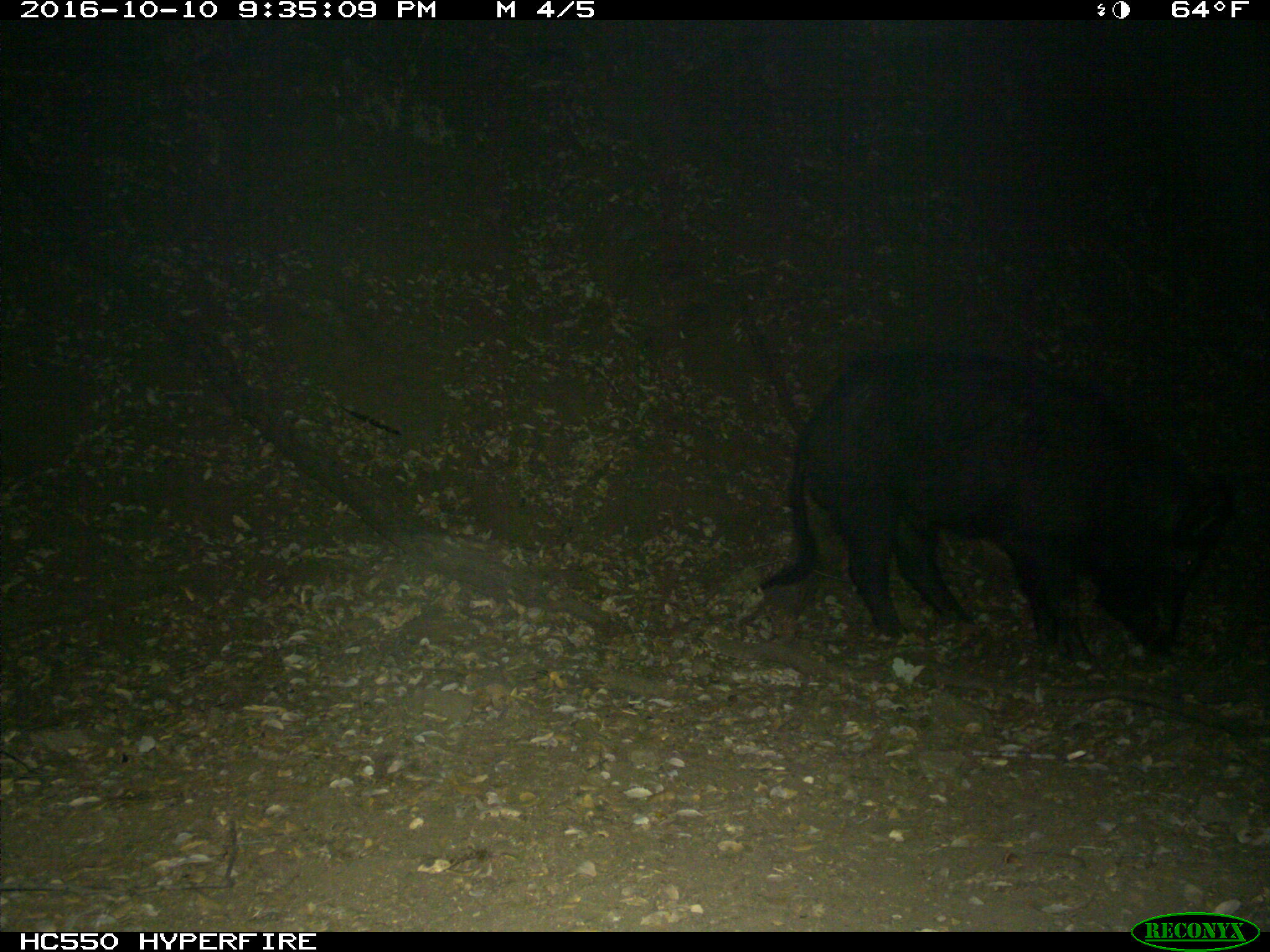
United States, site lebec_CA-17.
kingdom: Animalia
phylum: Chordata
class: Mammalia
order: Artiodactyla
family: Suidae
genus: Sus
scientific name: Sus scrofa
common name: wild boar